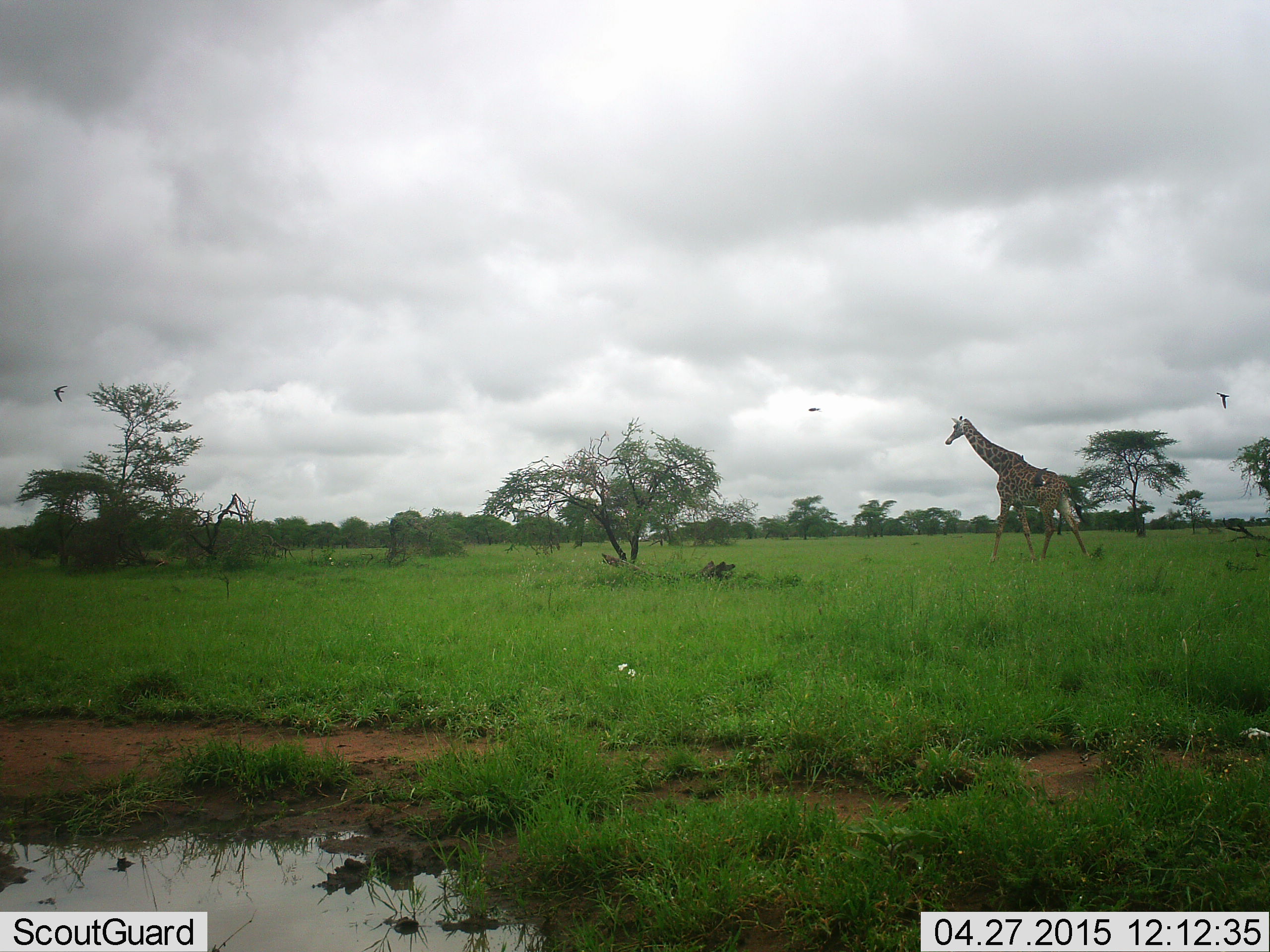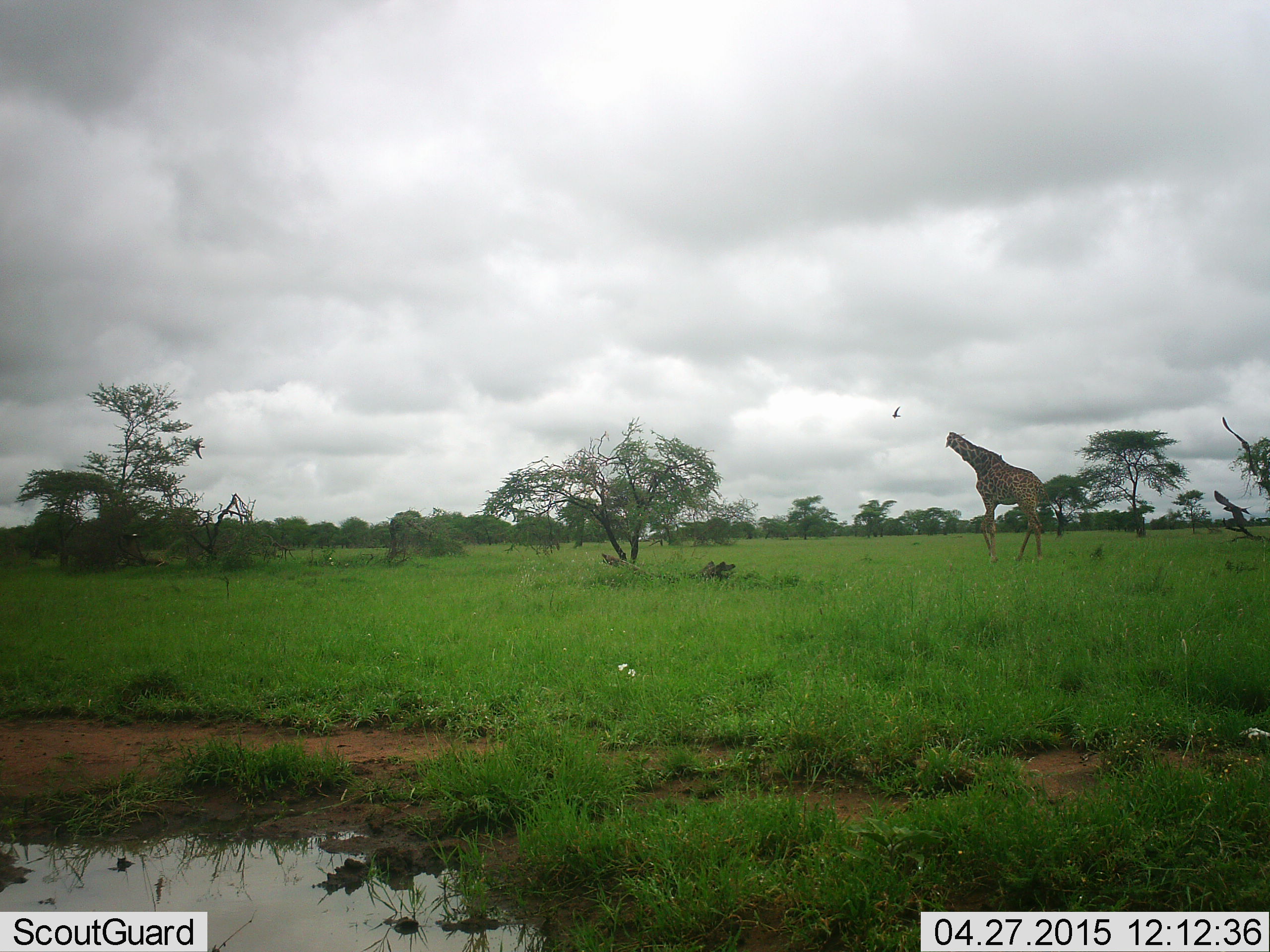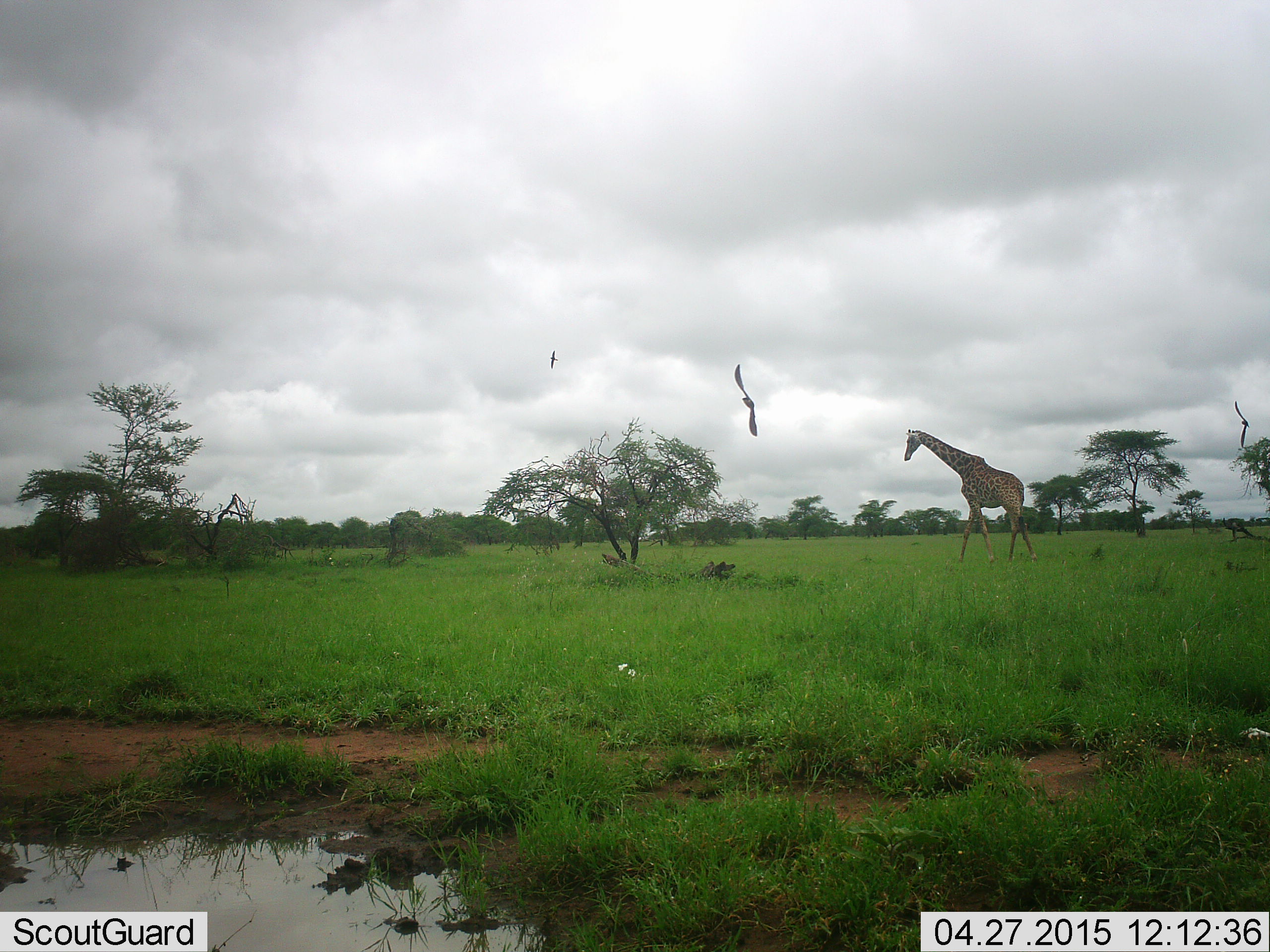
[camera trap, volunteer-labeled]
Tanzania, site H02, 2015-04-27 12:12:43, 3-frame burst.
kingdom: Animalia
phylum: Chordata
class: Mammalia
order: Artiodactyla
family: Giraffidae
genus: Giraffa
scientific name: Giraffa camelopardalis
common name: giraffe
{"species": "giraffe (Giraffa camelopardalis)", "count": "1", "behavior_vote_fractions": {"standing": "8%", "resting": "0%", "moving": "92%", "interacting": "0%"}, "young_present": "0%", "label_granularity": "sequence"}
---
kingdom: Animalia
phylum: Chordata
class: Aves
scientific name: Aves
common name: bird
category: otherbird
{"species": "otherbird (bird) (Aves)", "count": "4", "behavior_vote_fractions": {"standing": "0%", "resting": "0%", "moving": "100%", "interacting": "0%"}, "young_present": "0%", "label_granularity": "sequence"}